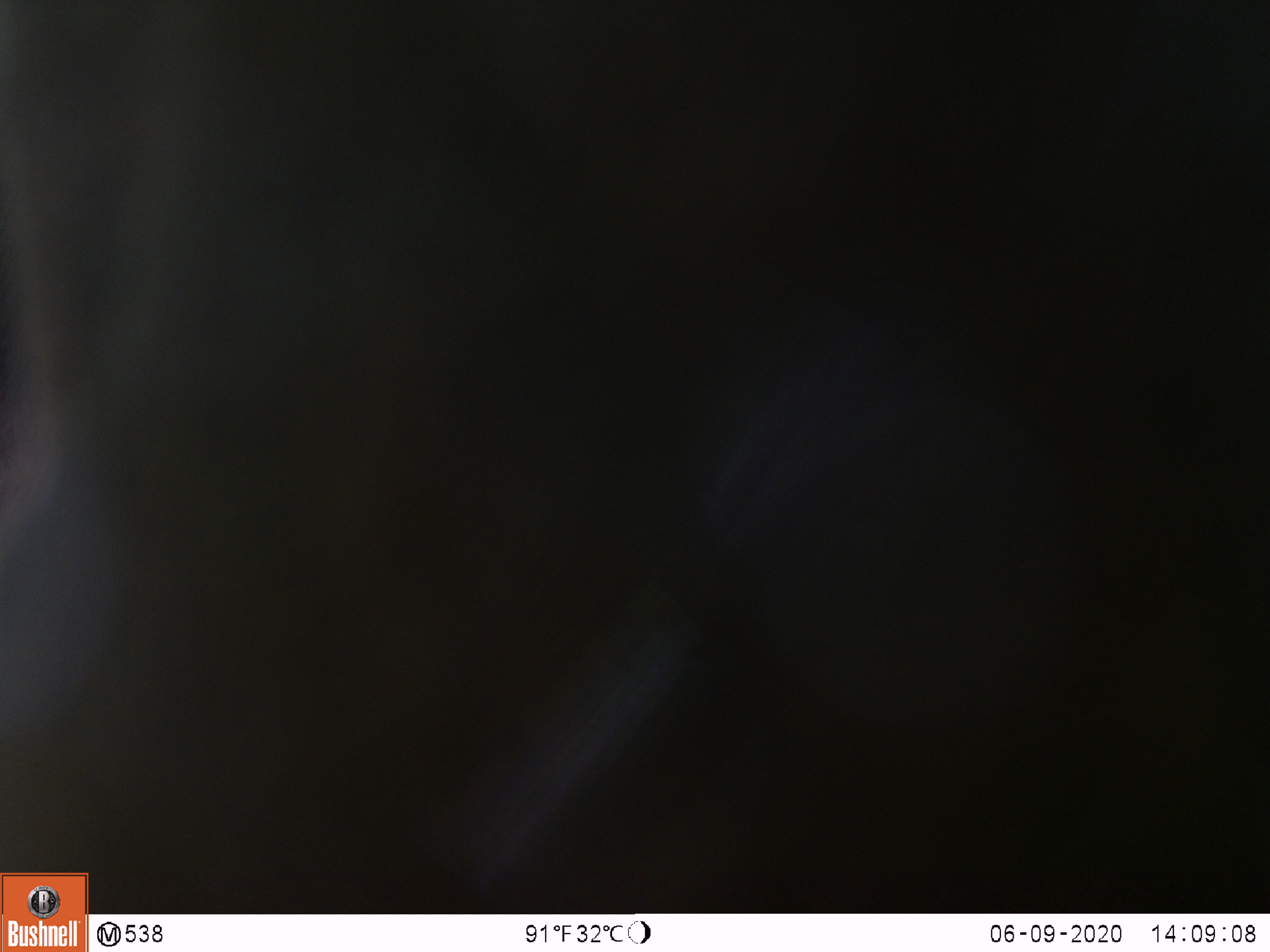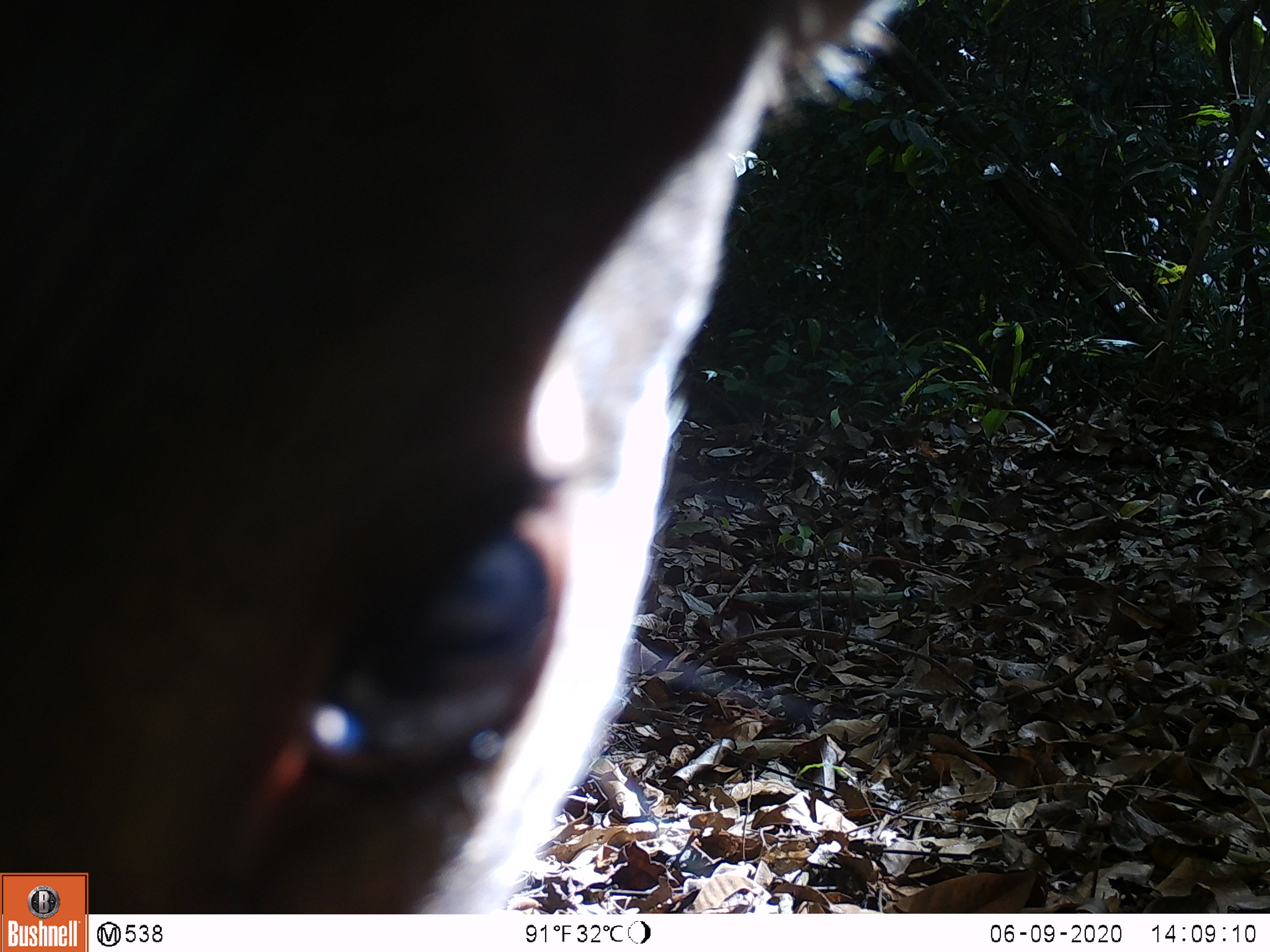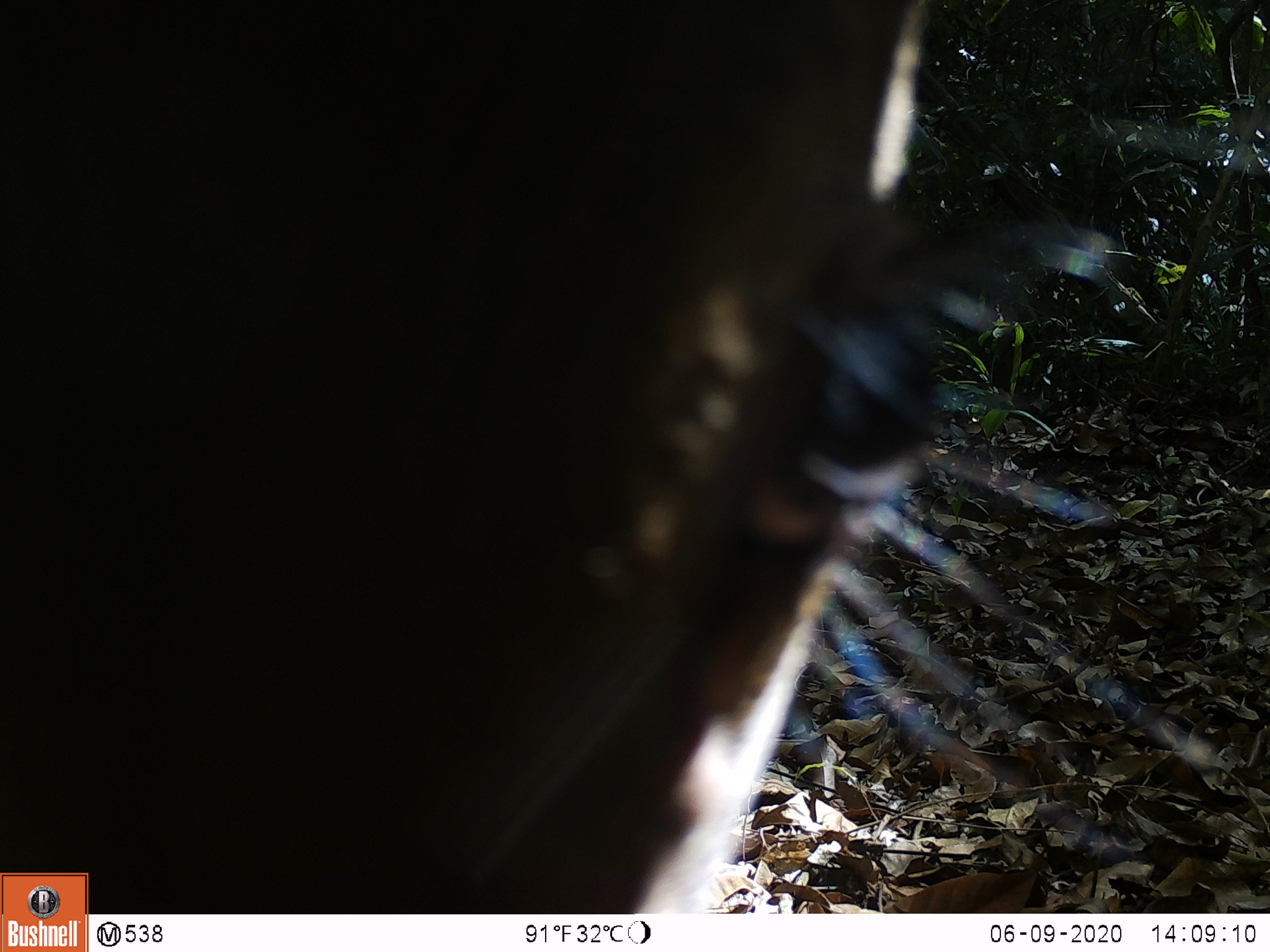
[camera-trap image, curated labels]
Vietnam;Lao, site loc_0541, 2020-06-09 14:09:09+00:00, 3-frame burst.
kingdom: Animalia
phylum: Chordata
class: Mammalia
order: Artiodactyla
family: Cervidae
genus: Muntiacus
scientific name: Muntiacus vuquangensis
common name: large-antlered muntjac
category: large antlered muntjac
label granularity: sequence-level